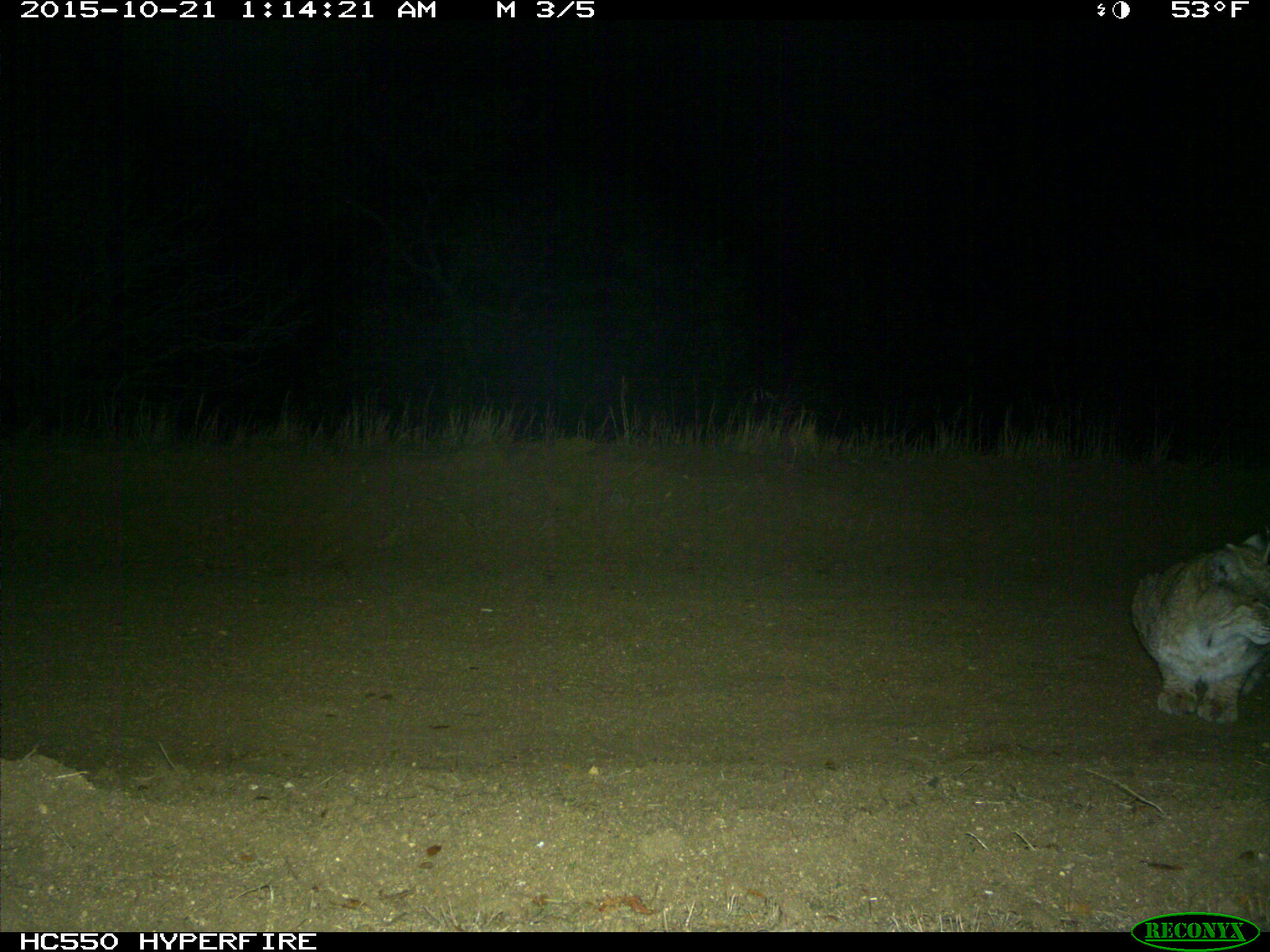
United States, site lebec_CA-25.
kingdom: Animalia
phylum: Chordata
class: Mammalia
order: Carnivora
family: Felidae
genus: Lynx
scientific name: Lynx rufus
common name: bobcat